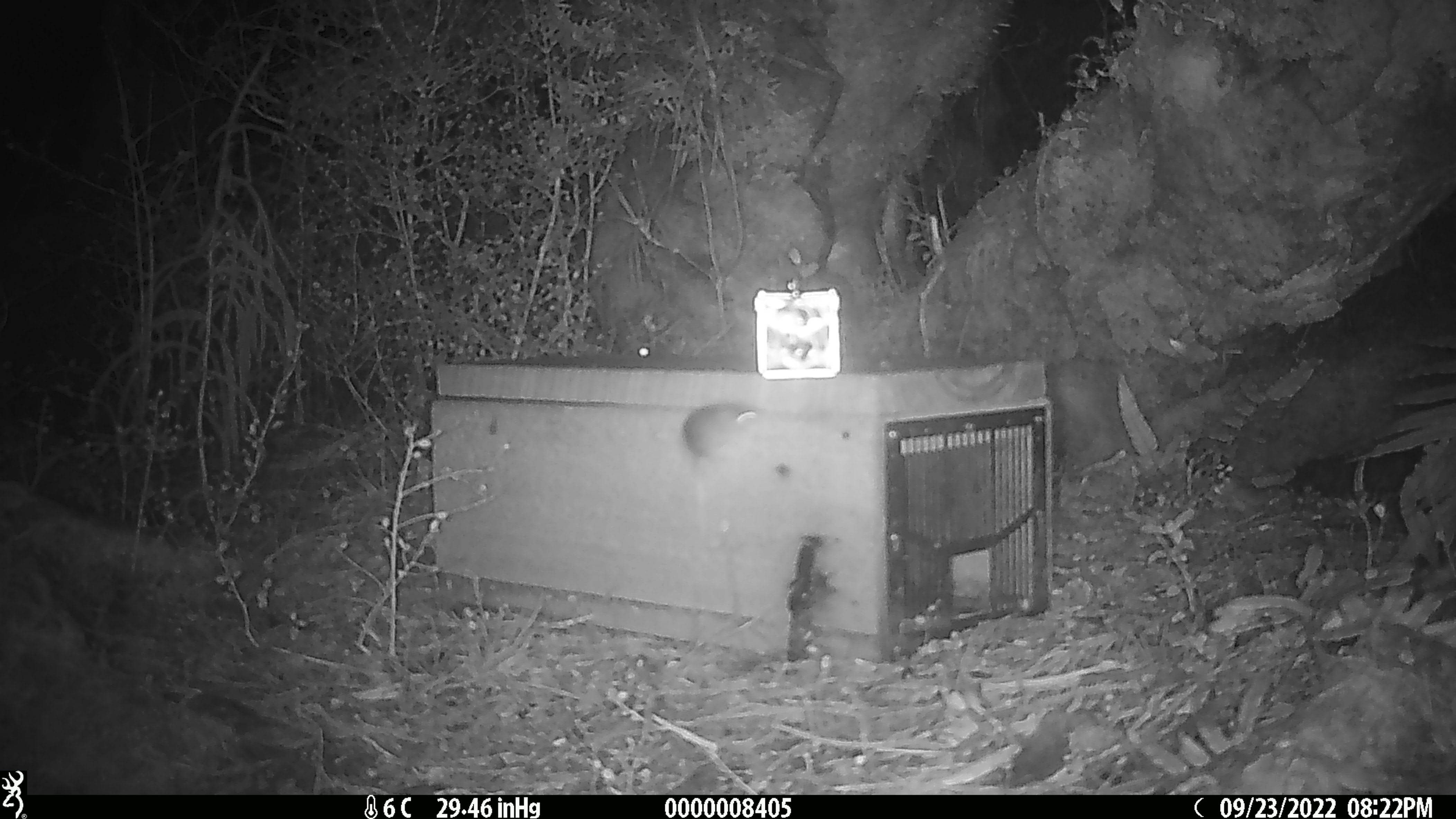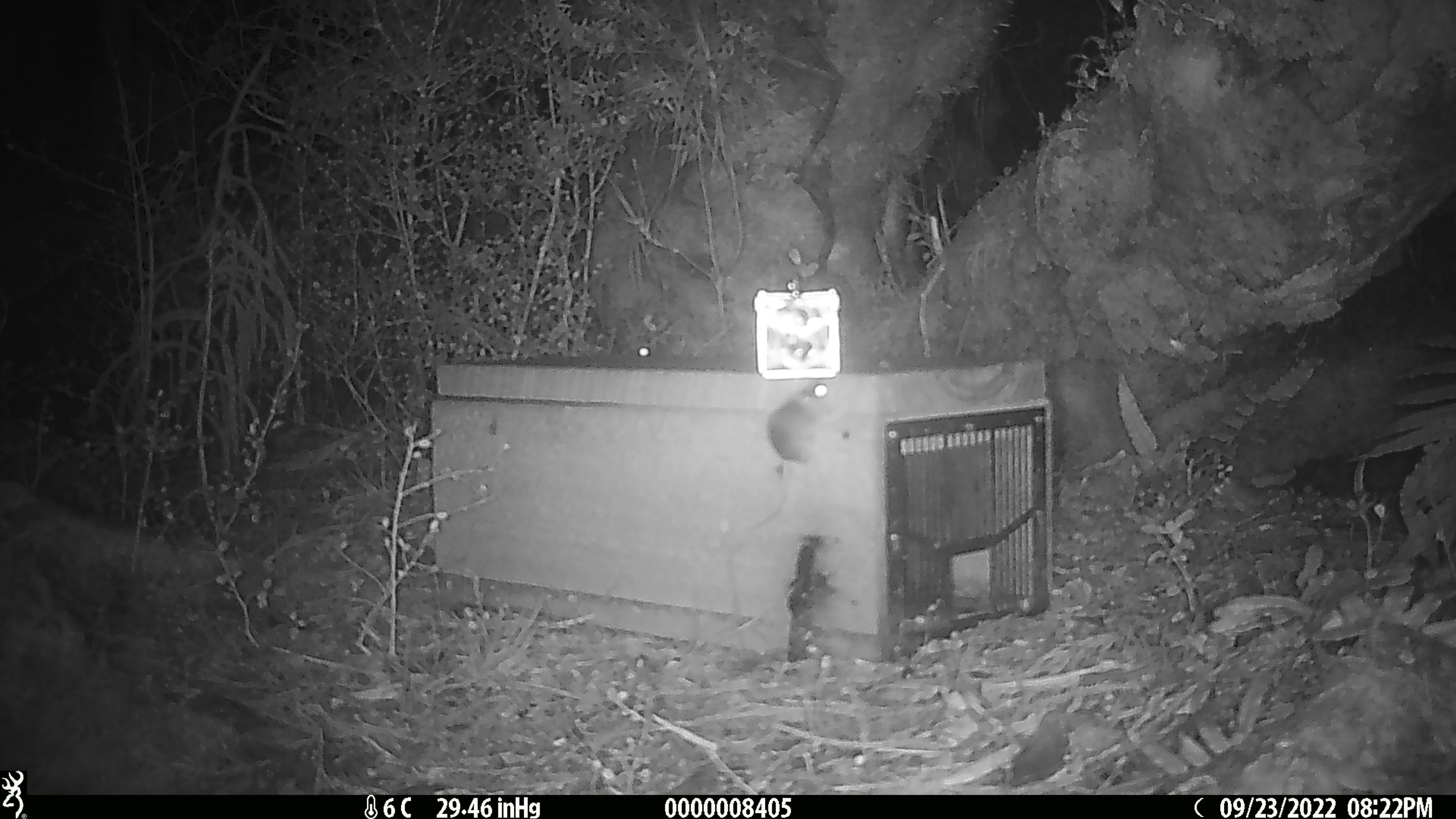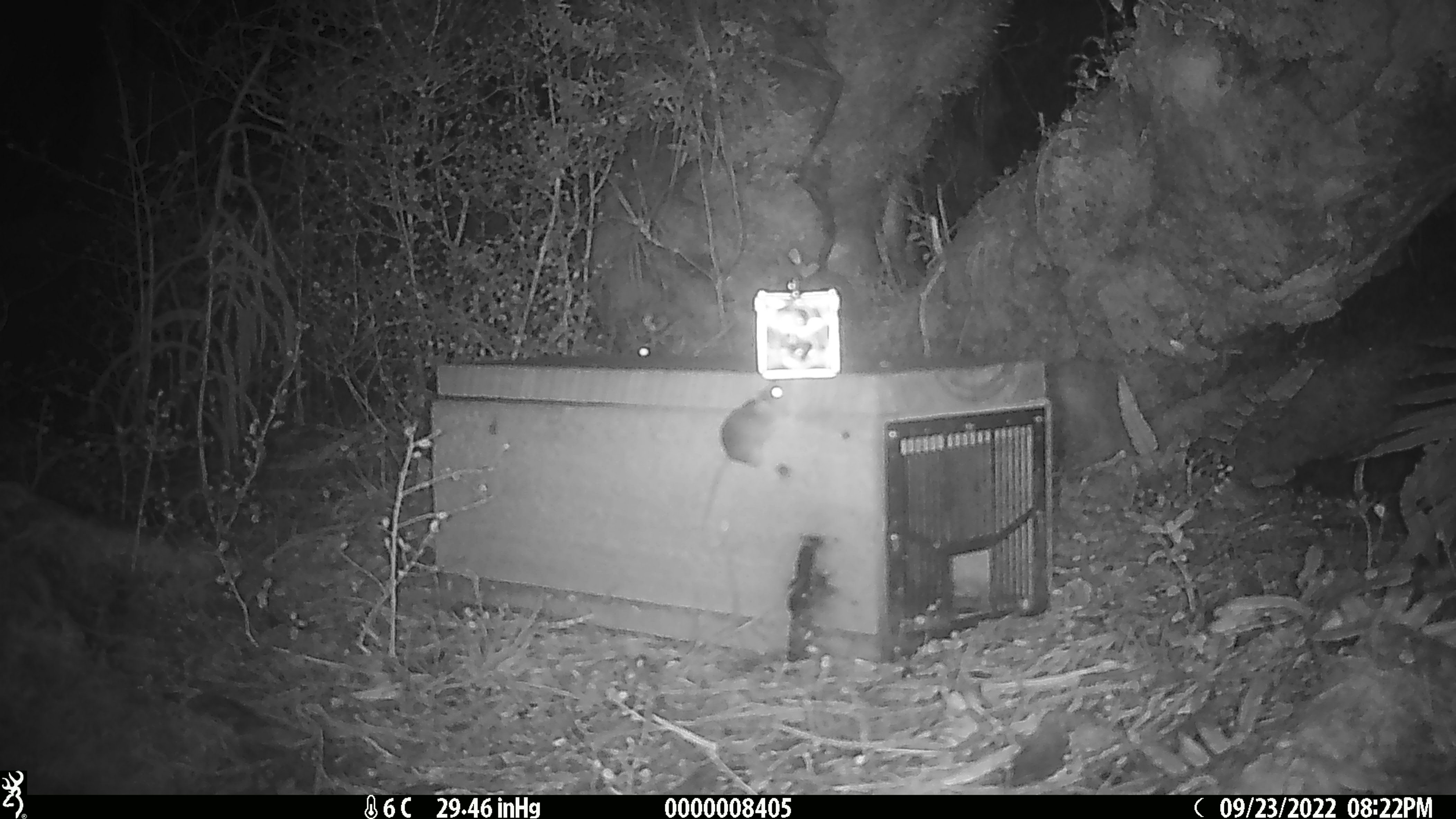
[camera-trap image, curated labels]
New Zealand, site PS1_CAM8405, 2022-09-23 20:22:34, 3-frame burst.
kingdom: Animalia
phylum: Chordata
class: Mammalia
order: Rodentia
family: Muridae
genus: Mus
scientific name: Mus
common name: mouse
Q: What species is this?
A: Mouse (Mus).